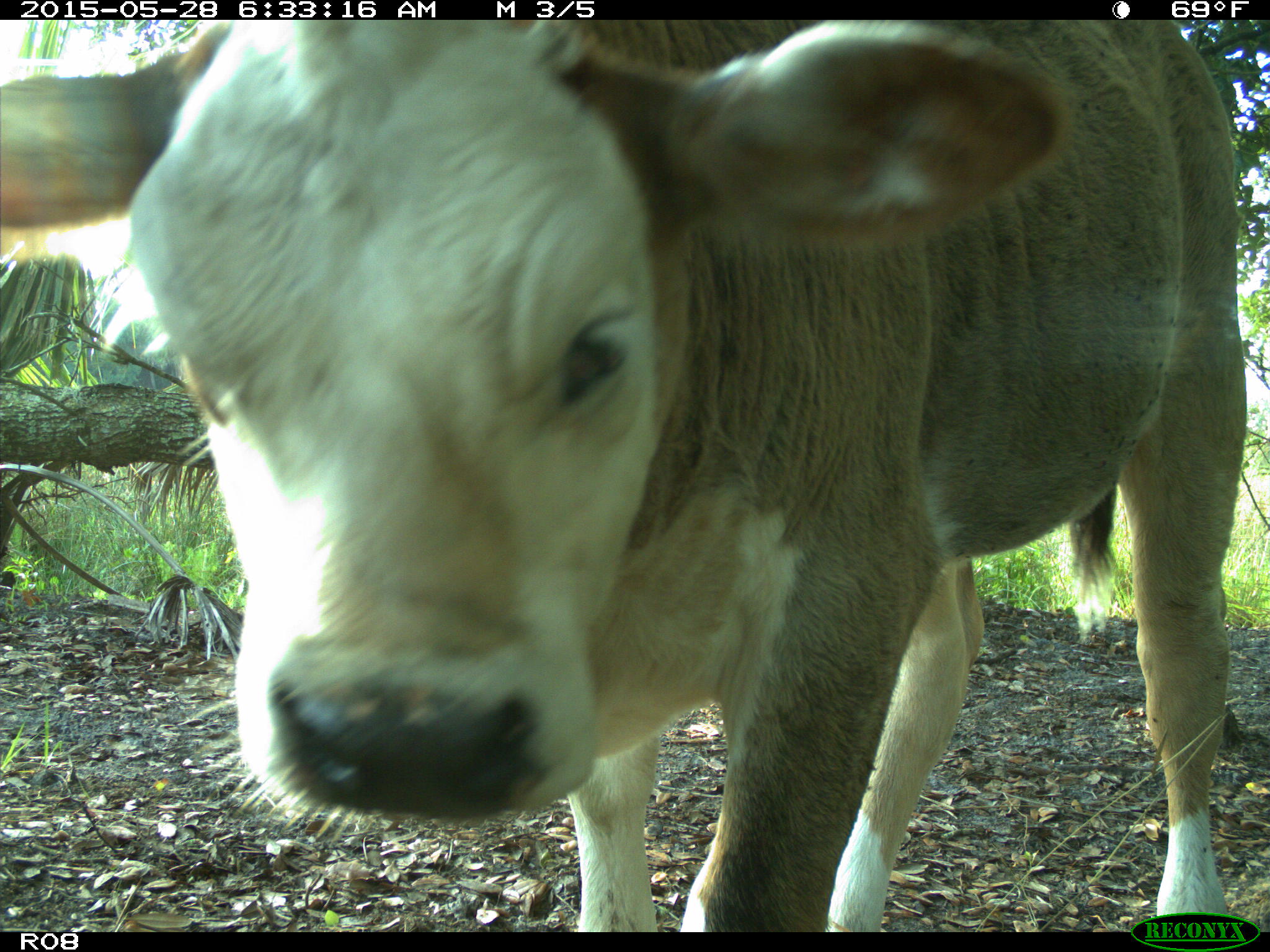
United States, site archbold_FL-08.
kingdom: Animalia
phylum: Chordata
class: Mammalia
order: Artiodactyla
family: Bovidae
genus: Bos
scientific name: Bos taurus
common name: domestic cow